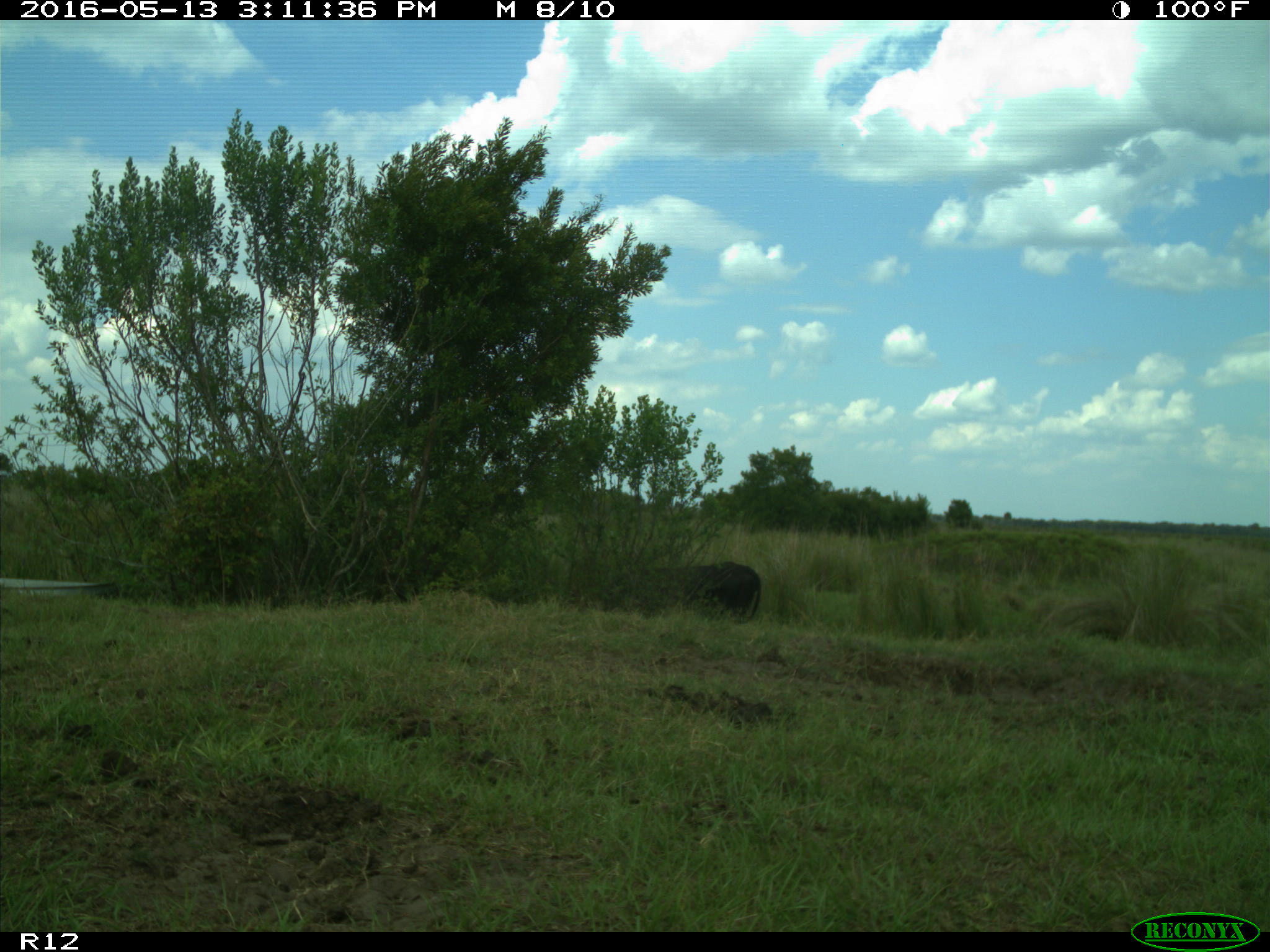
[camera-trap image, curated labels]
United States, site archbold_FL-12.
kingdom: Animalia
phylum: Chordata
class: Mammalia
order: Artiodactyla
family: Bovidae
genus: Bos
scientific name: Bos taurus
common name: domestic cow